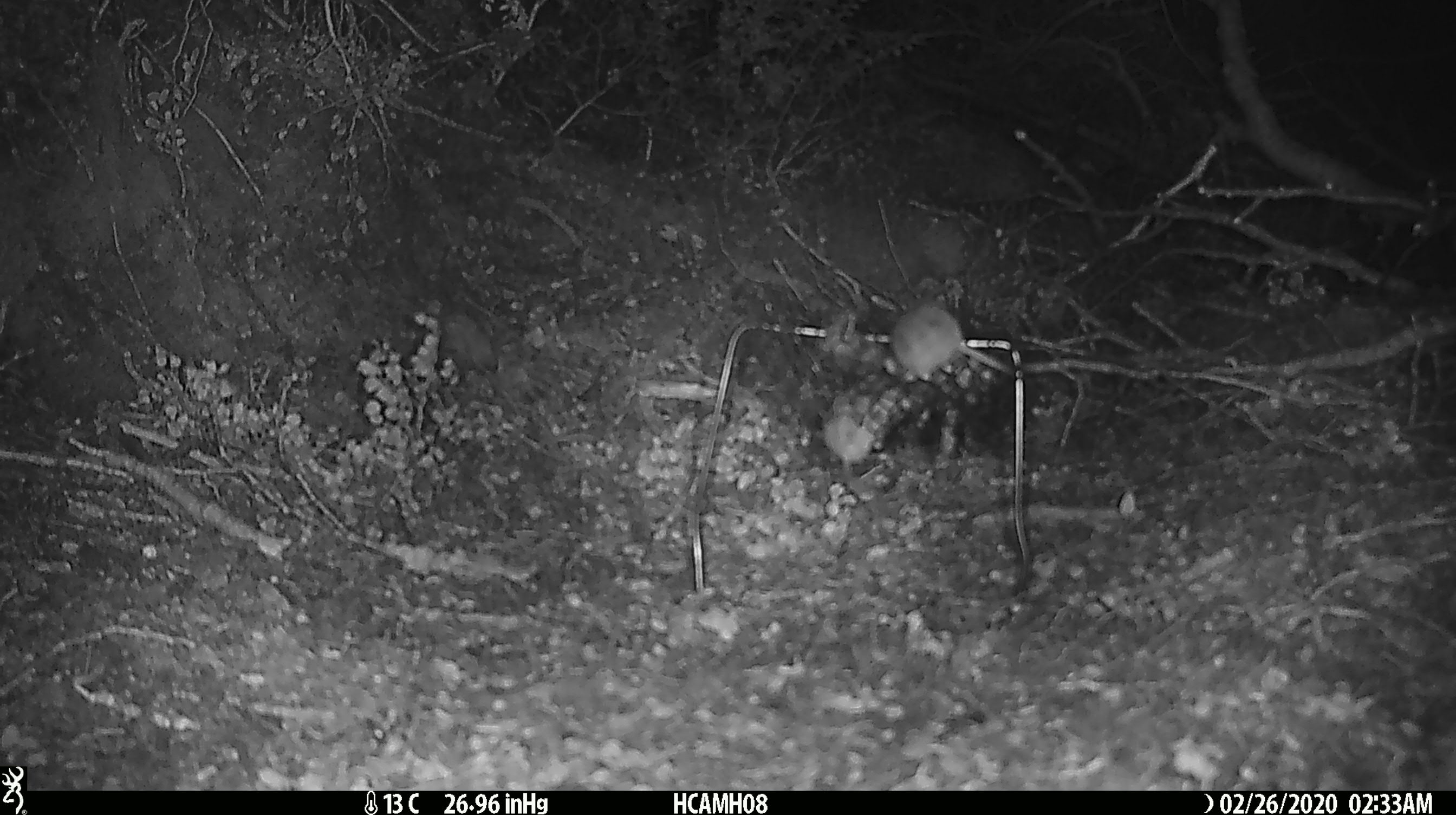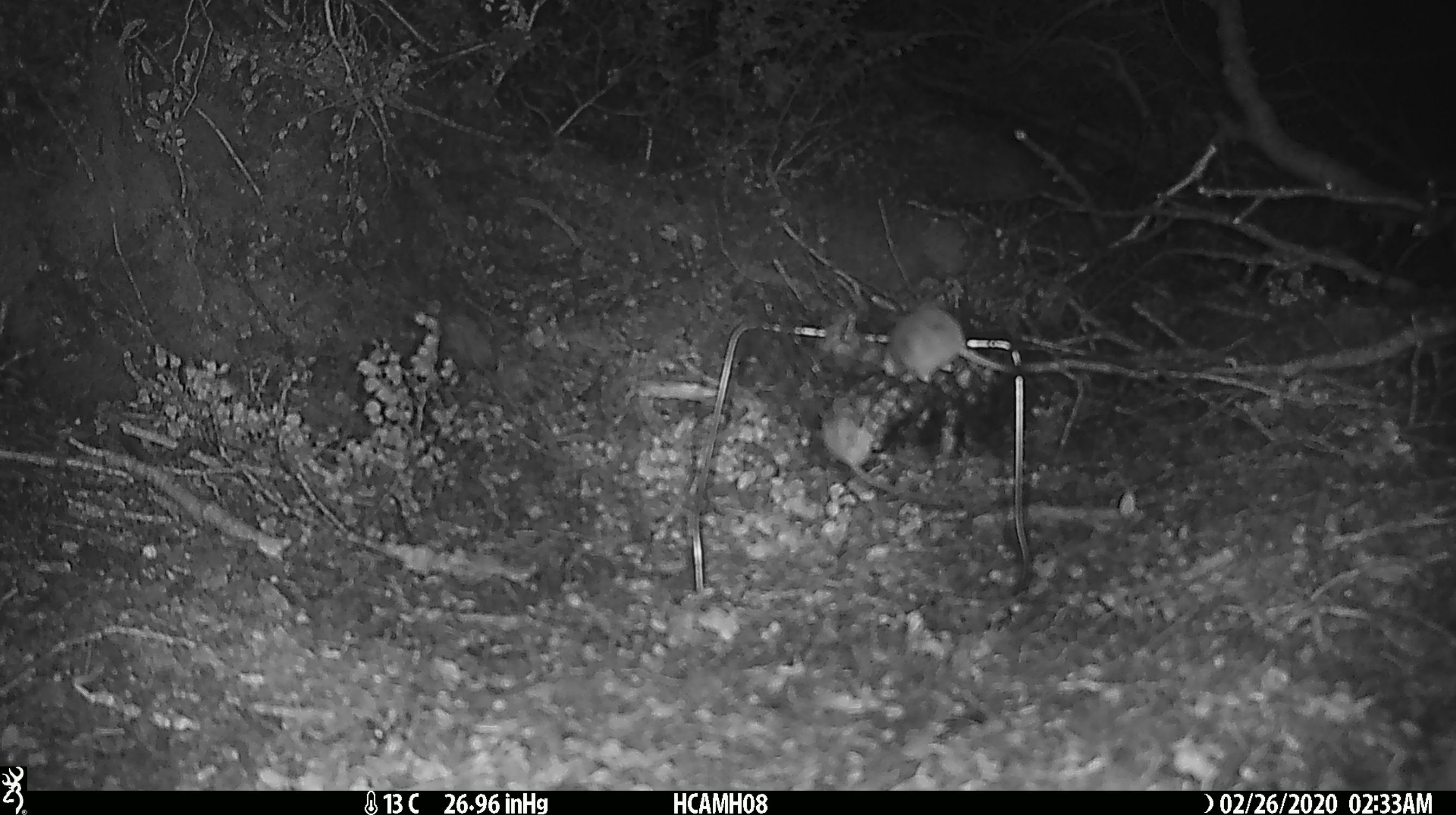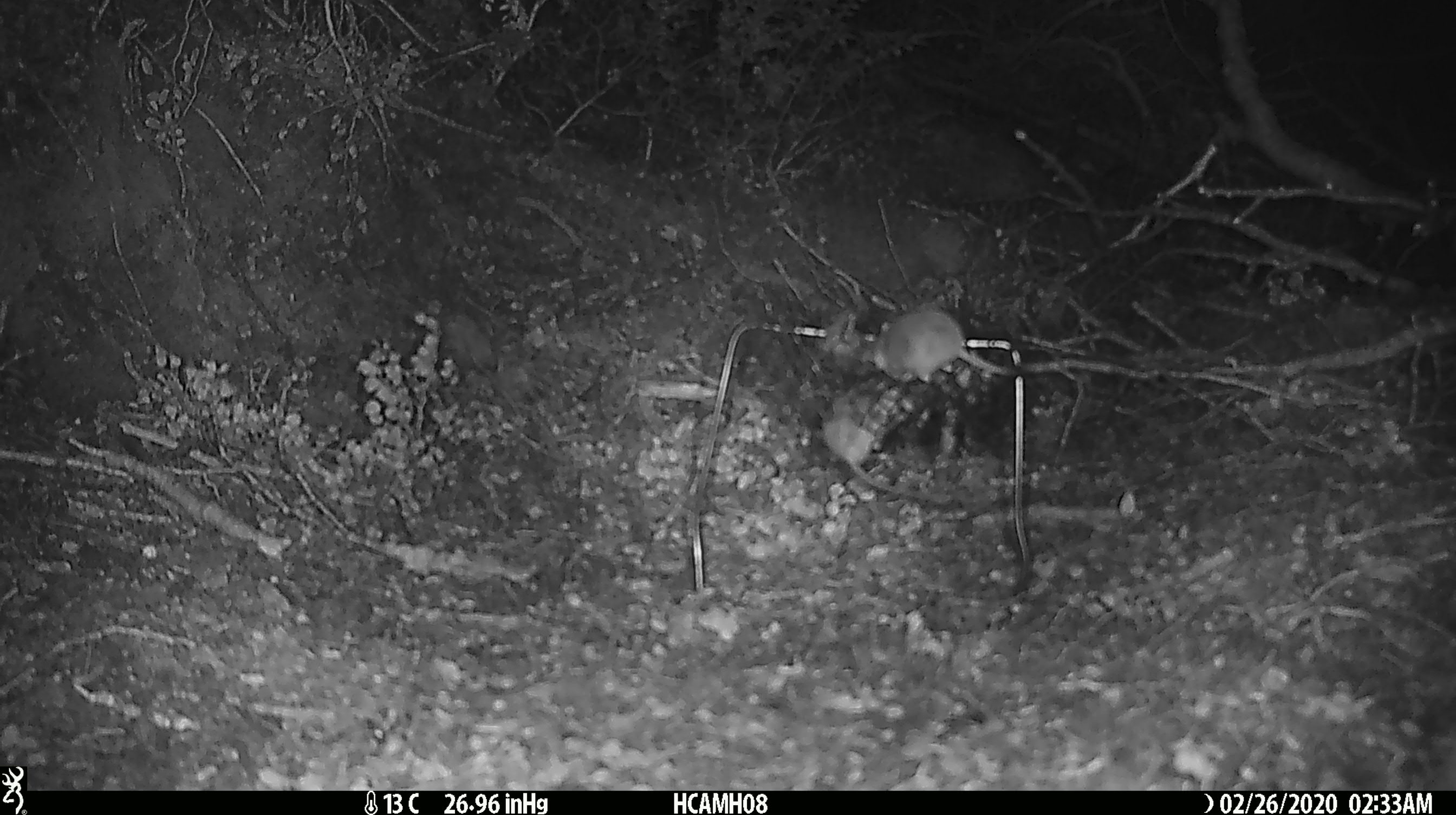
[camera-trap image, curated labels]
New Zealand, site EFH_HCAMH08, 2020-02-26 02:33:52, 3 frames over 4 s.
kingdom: Animalia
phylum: Chordata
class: Mammalia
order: Rodentia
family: Muridae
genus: Mus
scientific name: Mus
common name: mouse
Mouse (Mus).